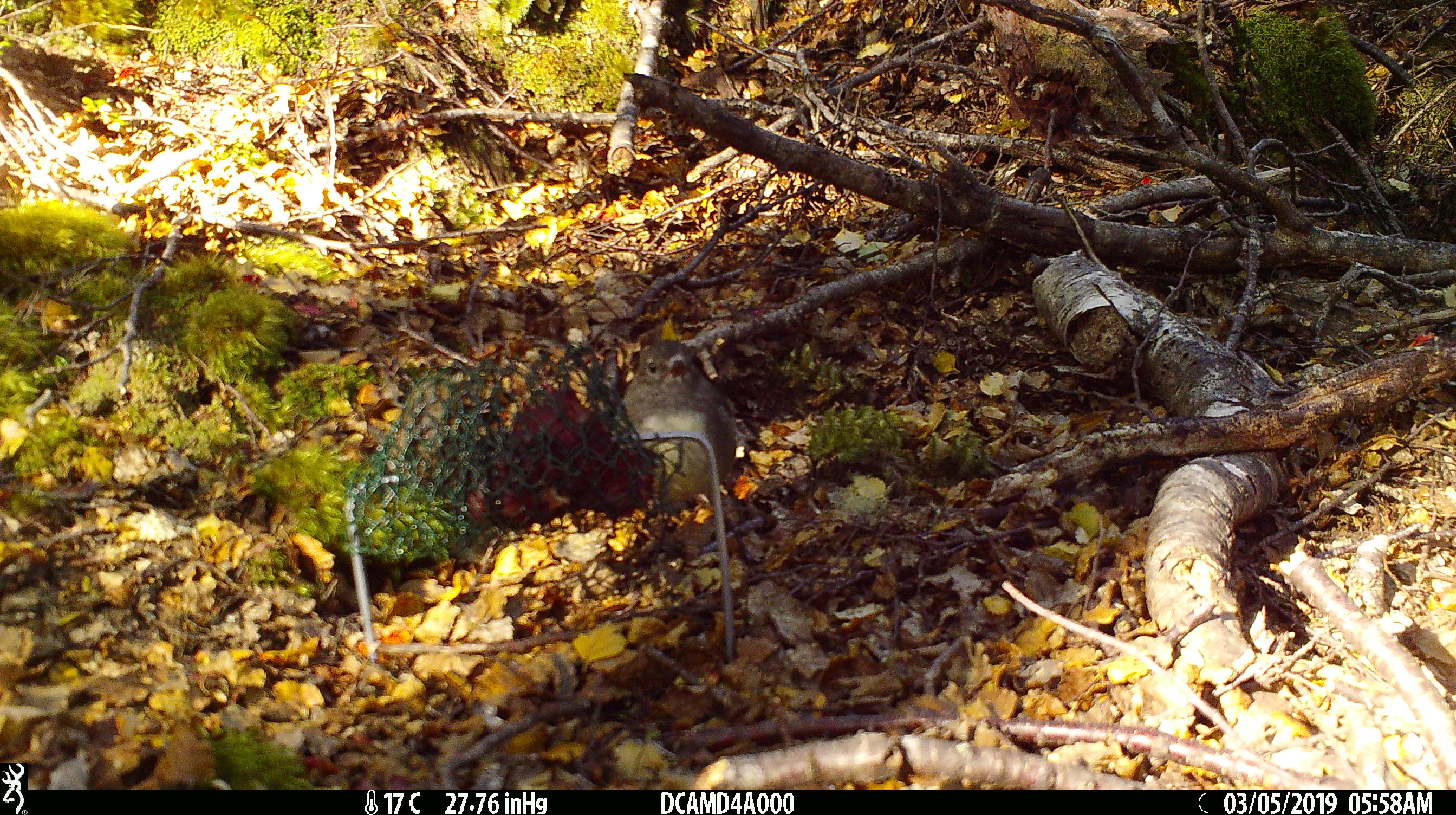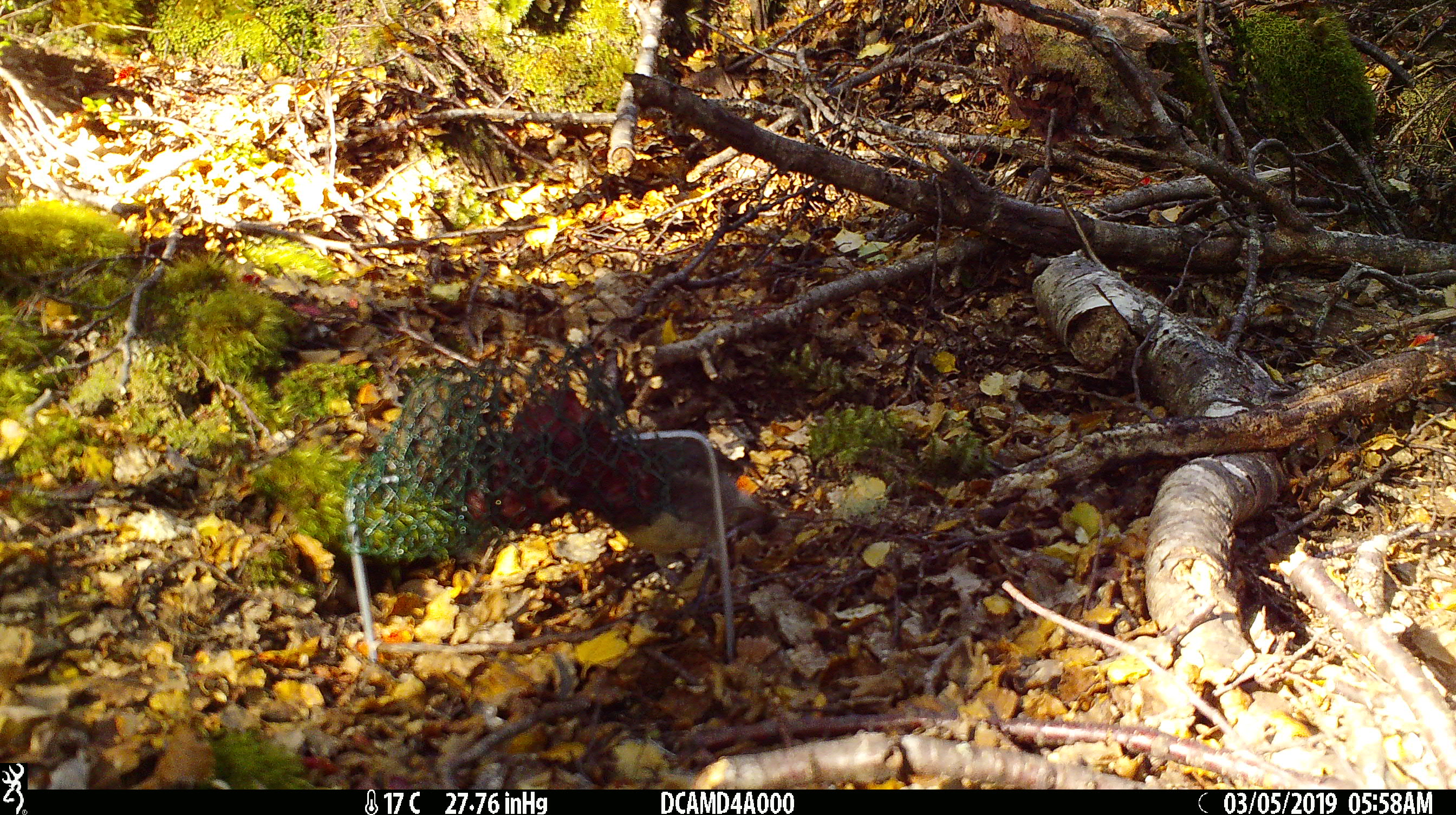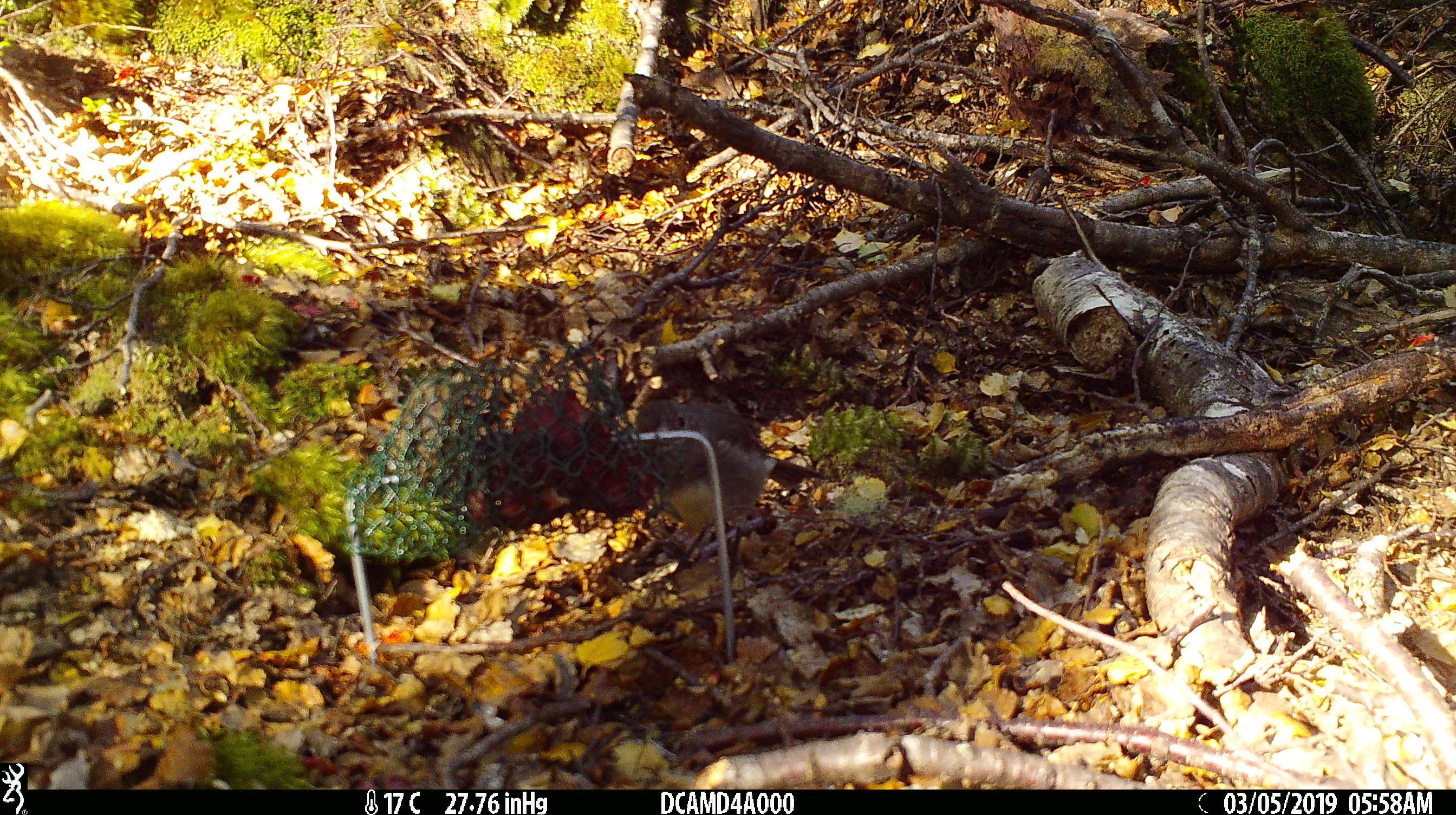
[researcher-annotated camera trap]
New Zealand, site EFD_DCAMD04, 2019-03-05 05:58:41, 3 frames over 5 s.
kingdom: Animalia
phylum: Chordata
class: Aves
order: Passeriformes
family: Petroicidae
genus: Petroica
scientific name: Petroica australis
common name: new zealand robin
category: robin